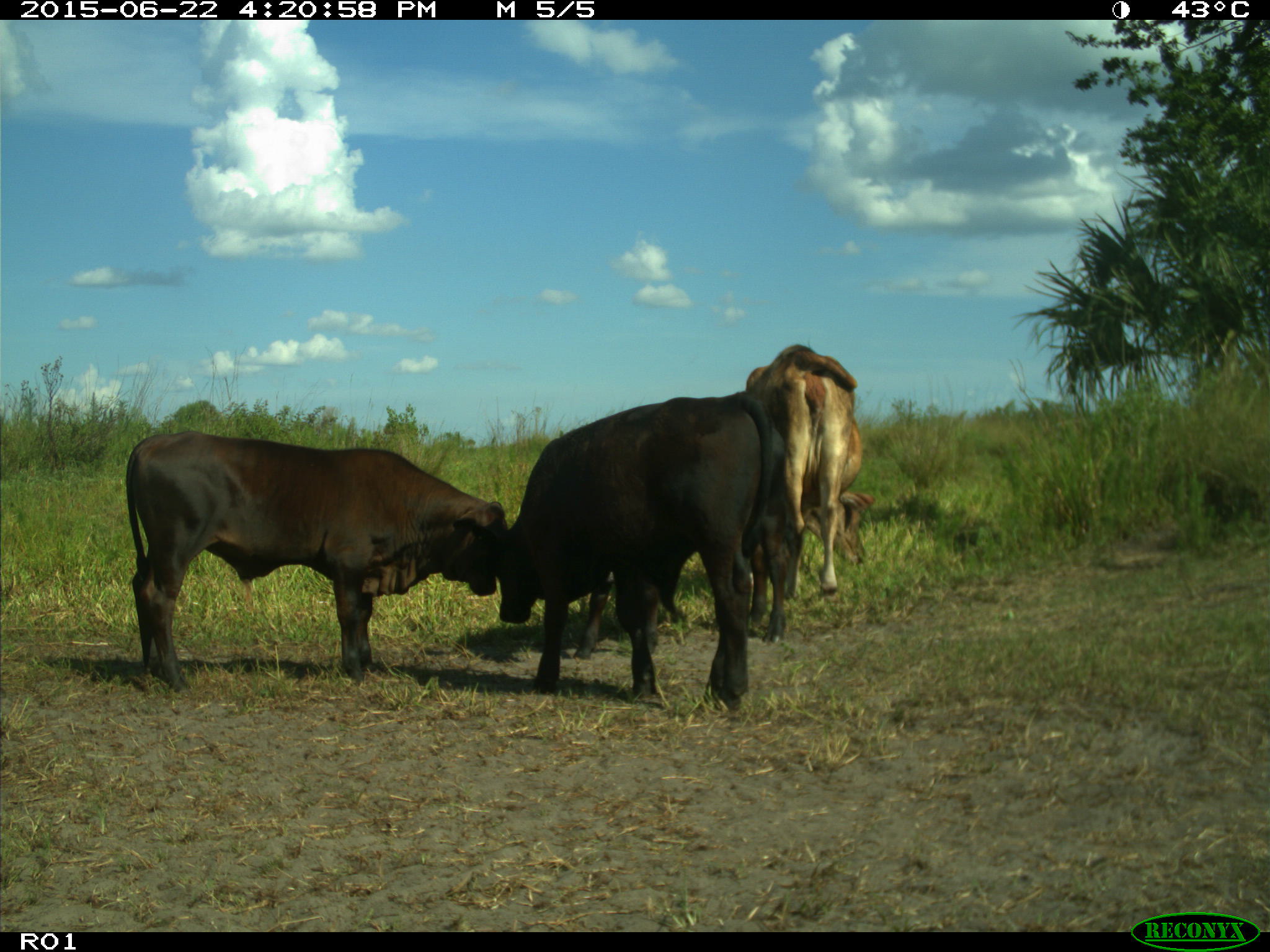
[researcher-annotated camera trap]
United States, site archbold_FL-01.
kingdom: Animalia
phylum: Chordata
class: Mammalia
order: Artiodactyla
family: Bovidae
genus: Bos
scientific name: Bos taurus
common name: domestic cow